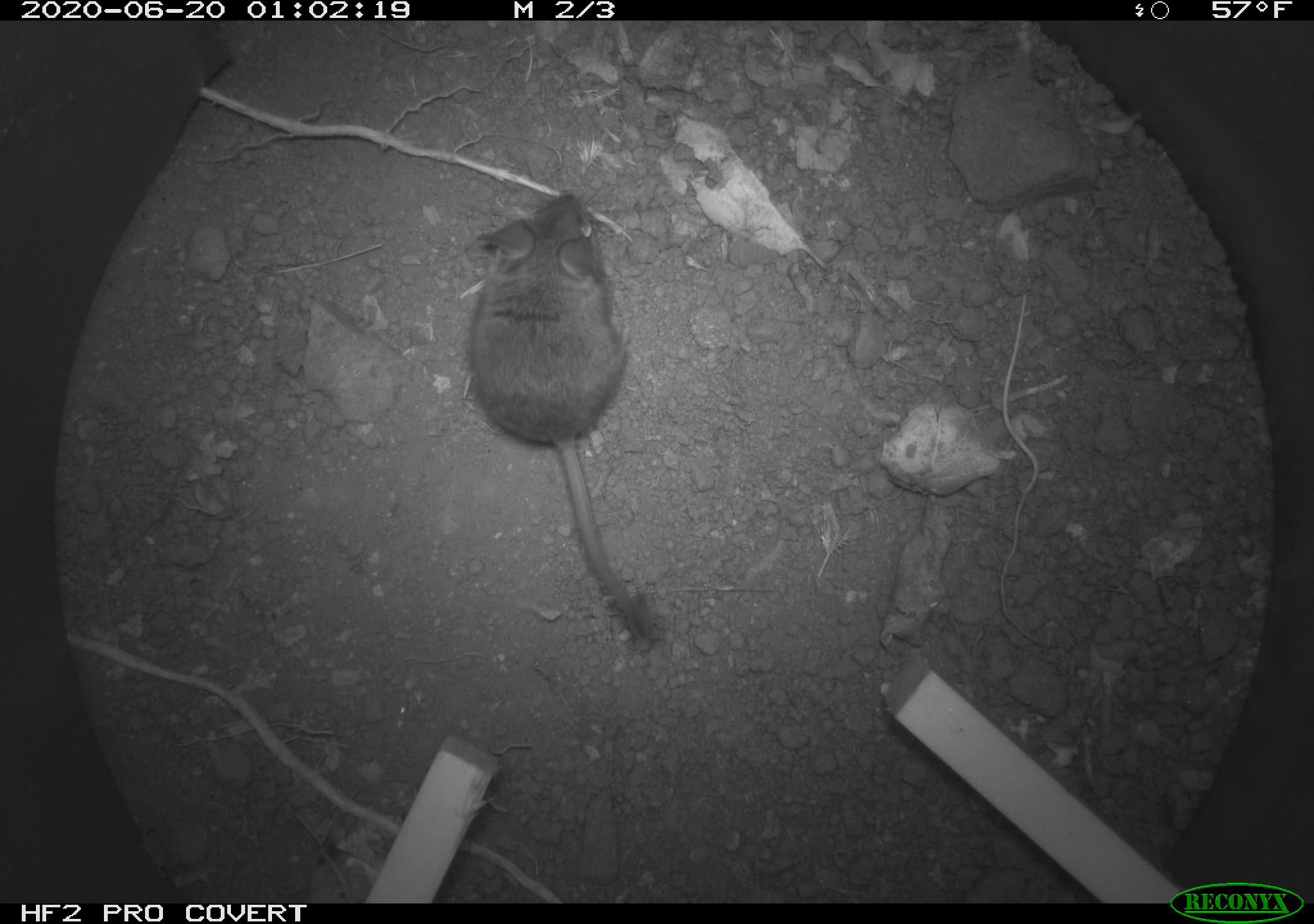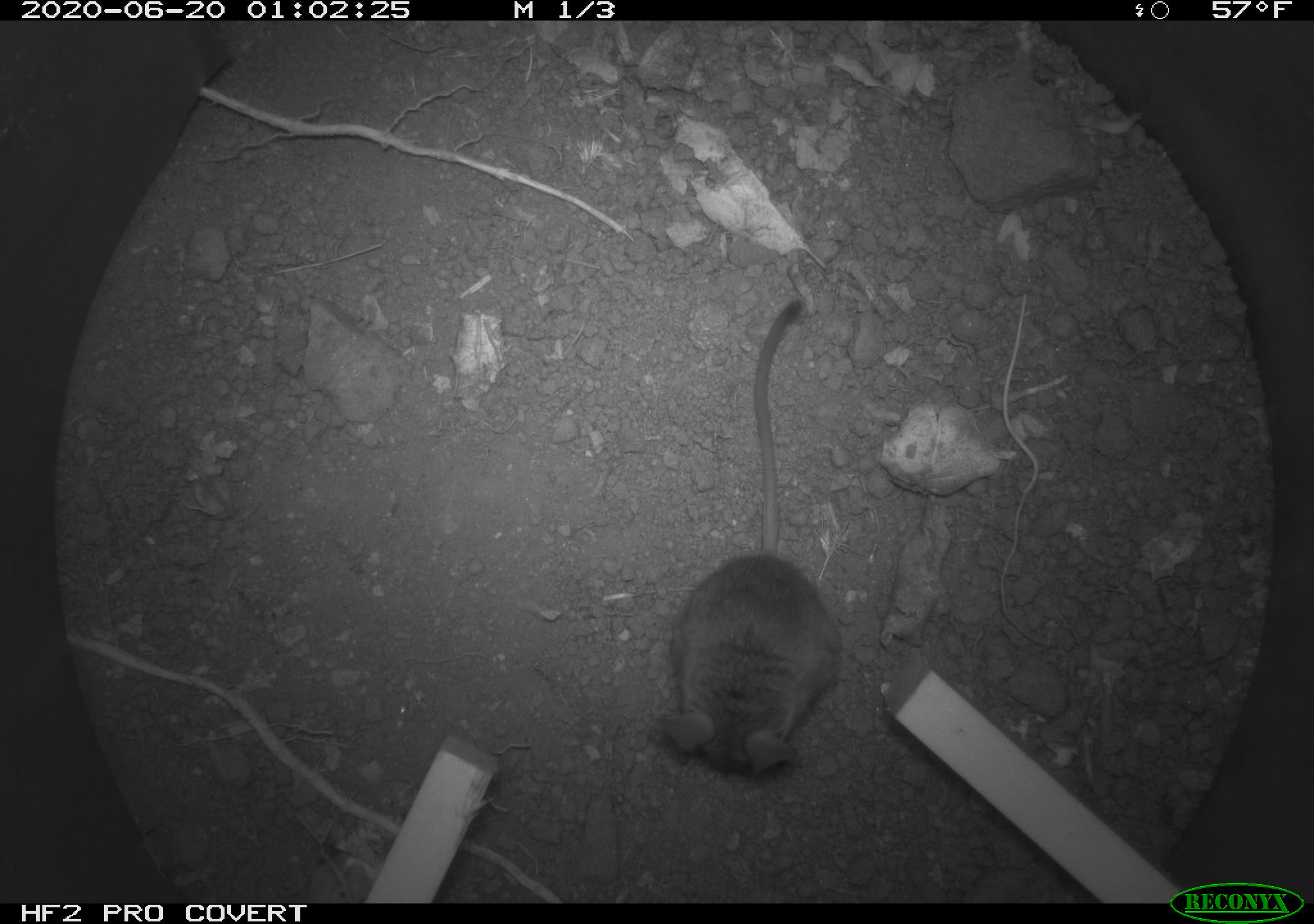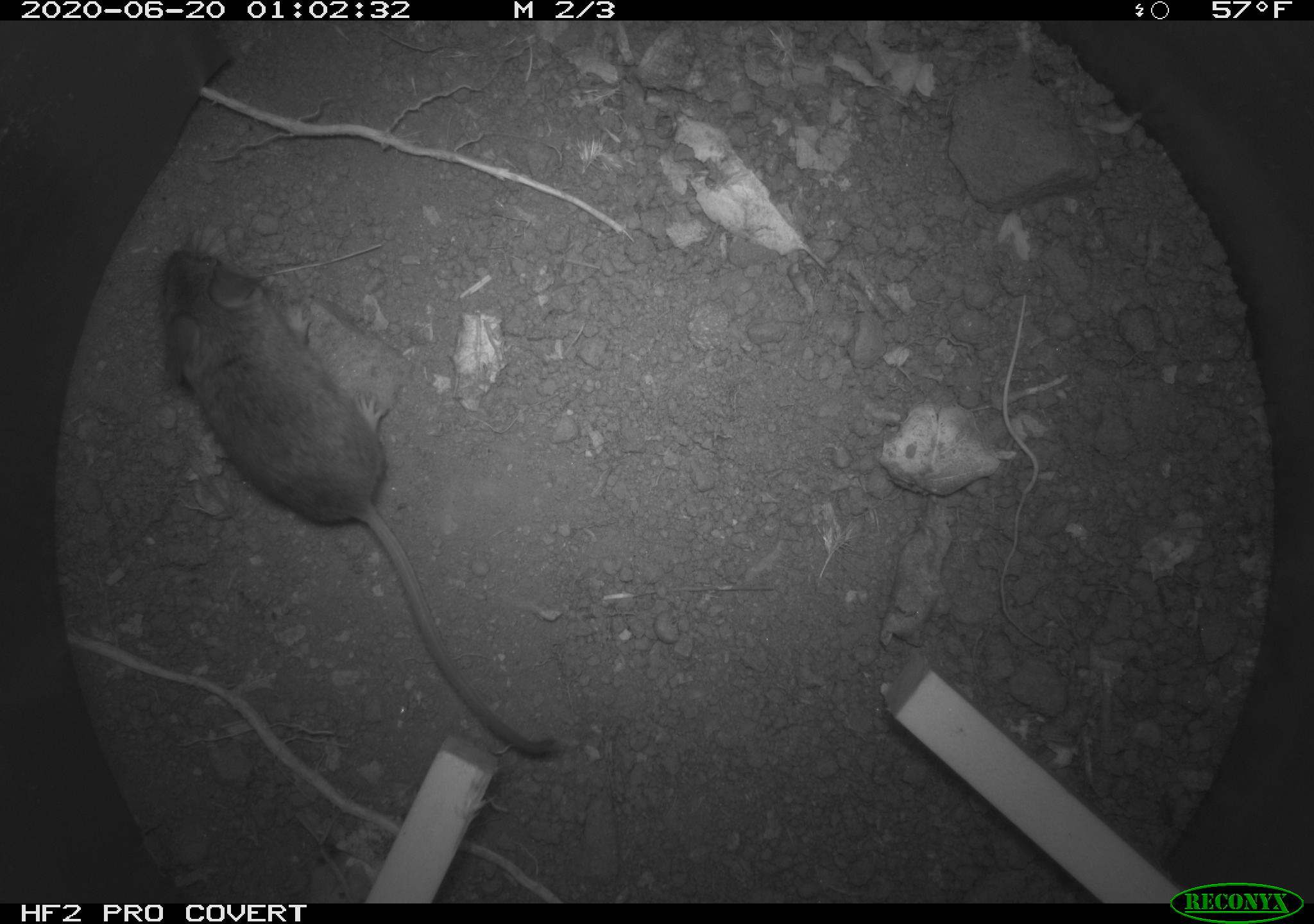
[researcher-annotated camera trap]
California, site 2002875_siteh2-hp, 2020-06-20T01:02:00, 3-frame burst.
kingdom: Animalia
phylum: Chordata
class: Mammalia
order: Rodentia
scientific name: Rodentia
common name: mouse species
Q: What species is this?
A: Mouse species (Rodentia).